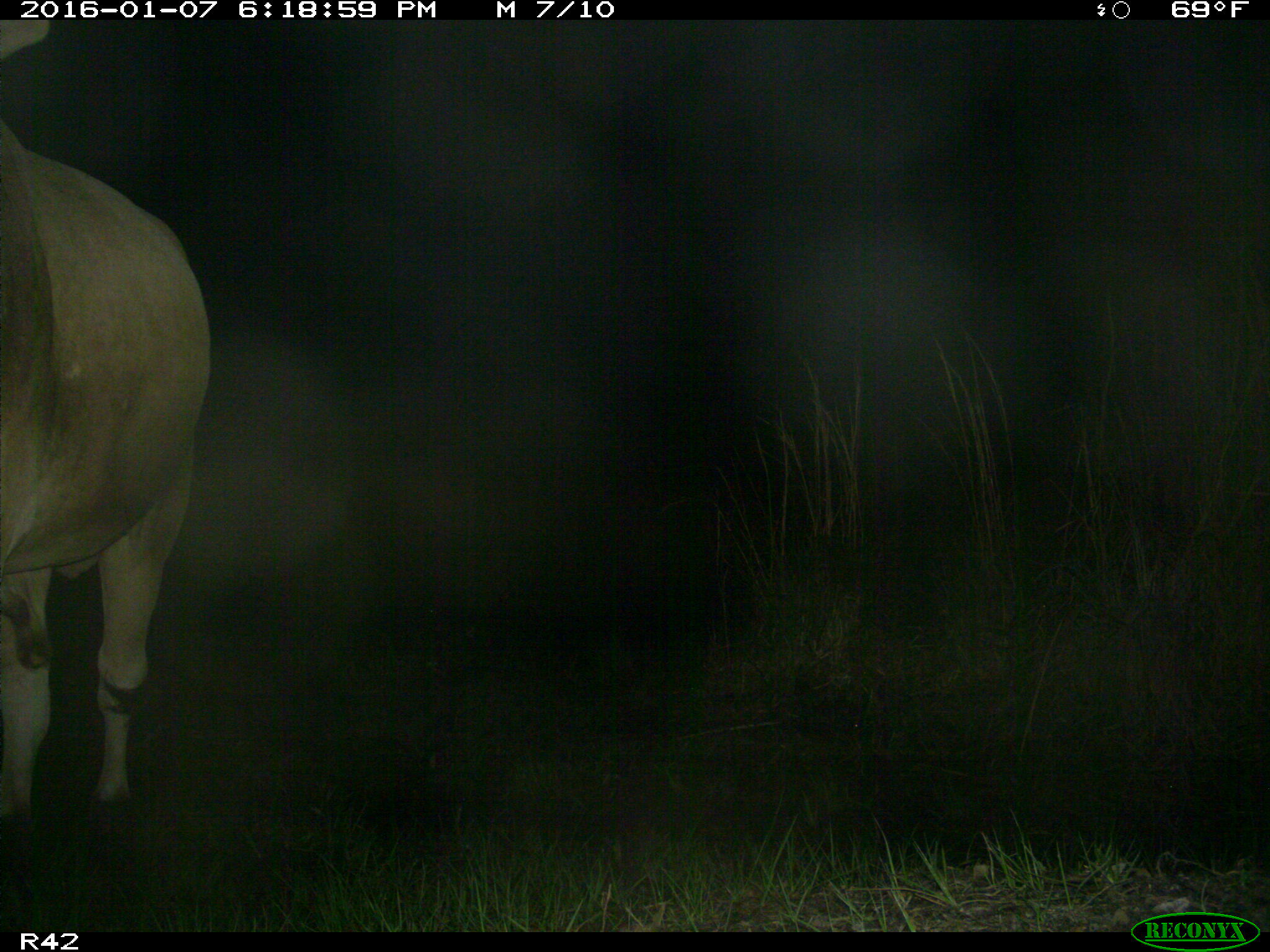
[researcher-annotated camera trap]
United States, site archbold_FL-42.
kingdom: Animalia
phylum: Chordata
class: Mammalia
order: Artiodactyla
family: Bovidae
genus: Bos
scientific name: Bos taurus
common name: domestic cow